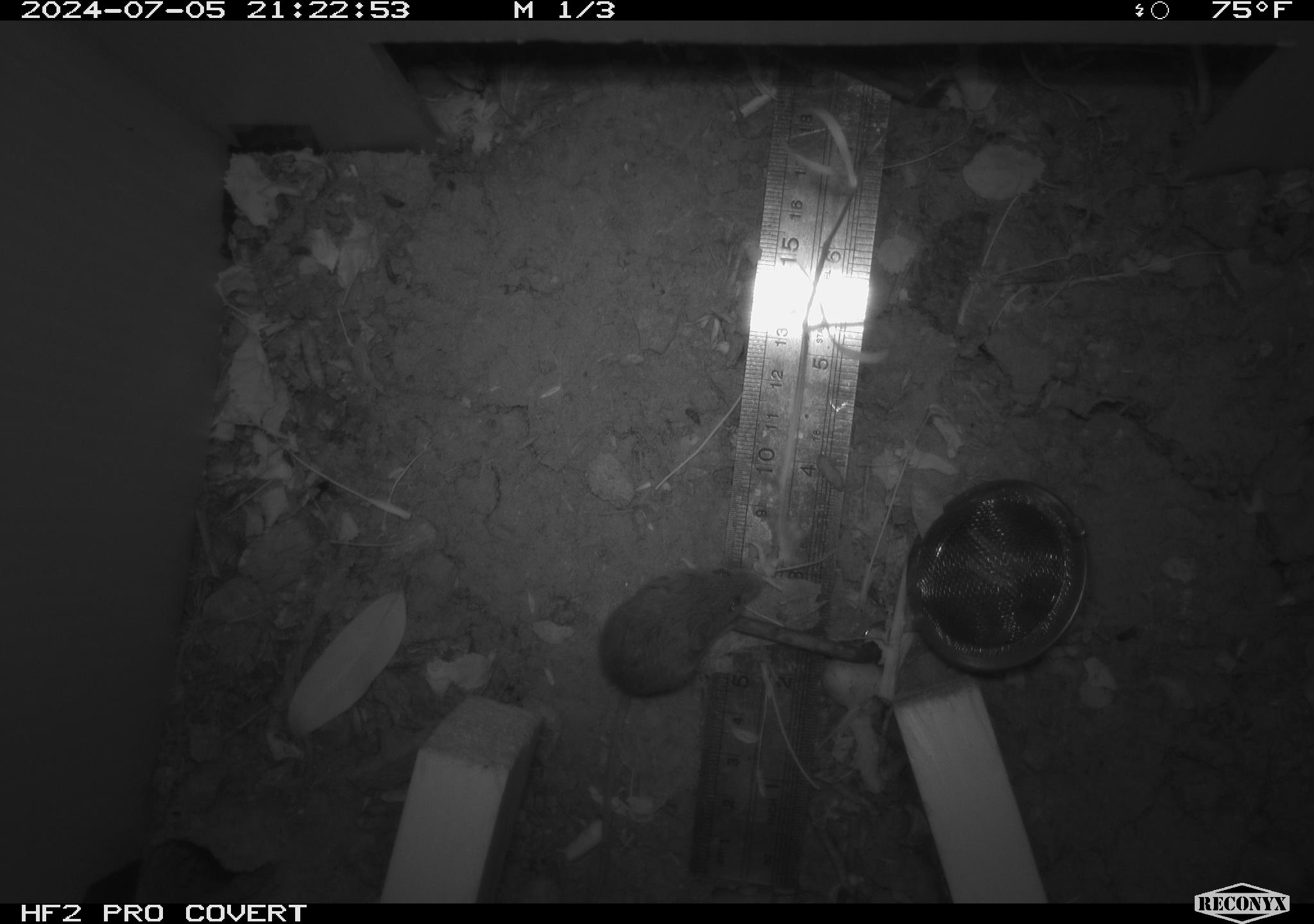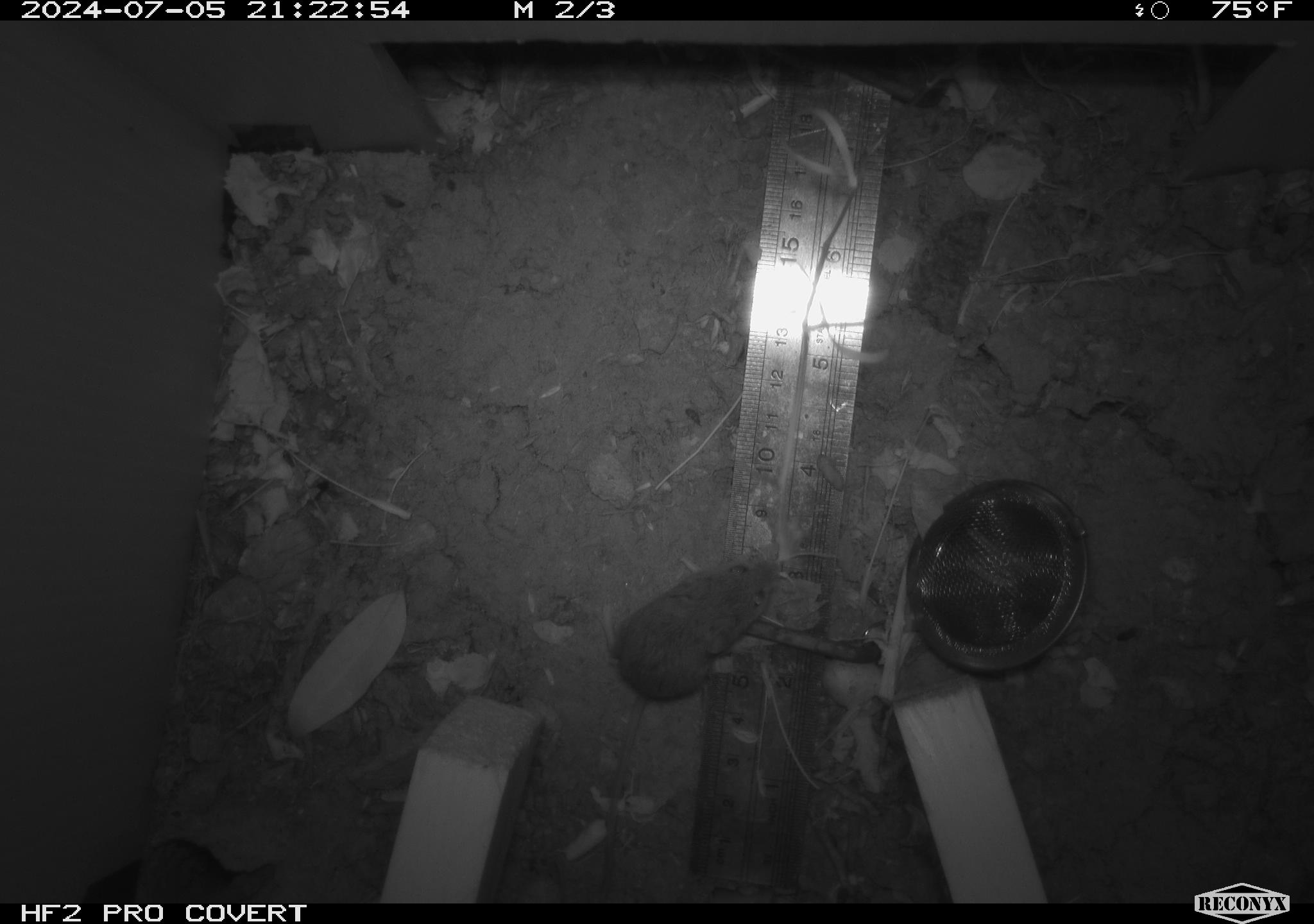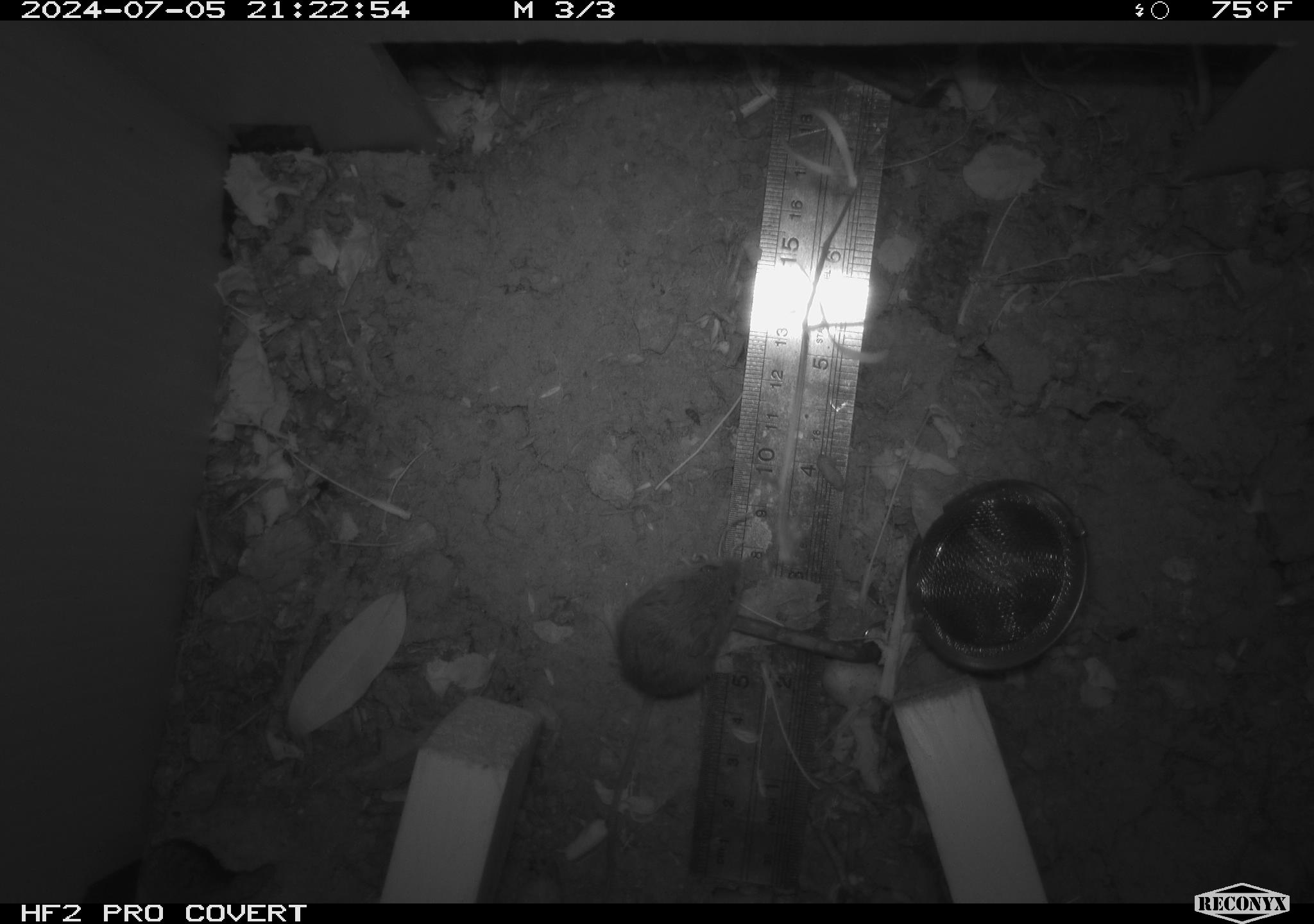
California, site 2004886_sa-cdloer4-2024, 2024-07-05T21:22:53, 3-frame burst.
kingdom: Animalia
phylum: Chordata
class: Mammalia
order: Rodentia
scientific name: Rodentia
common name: rodent